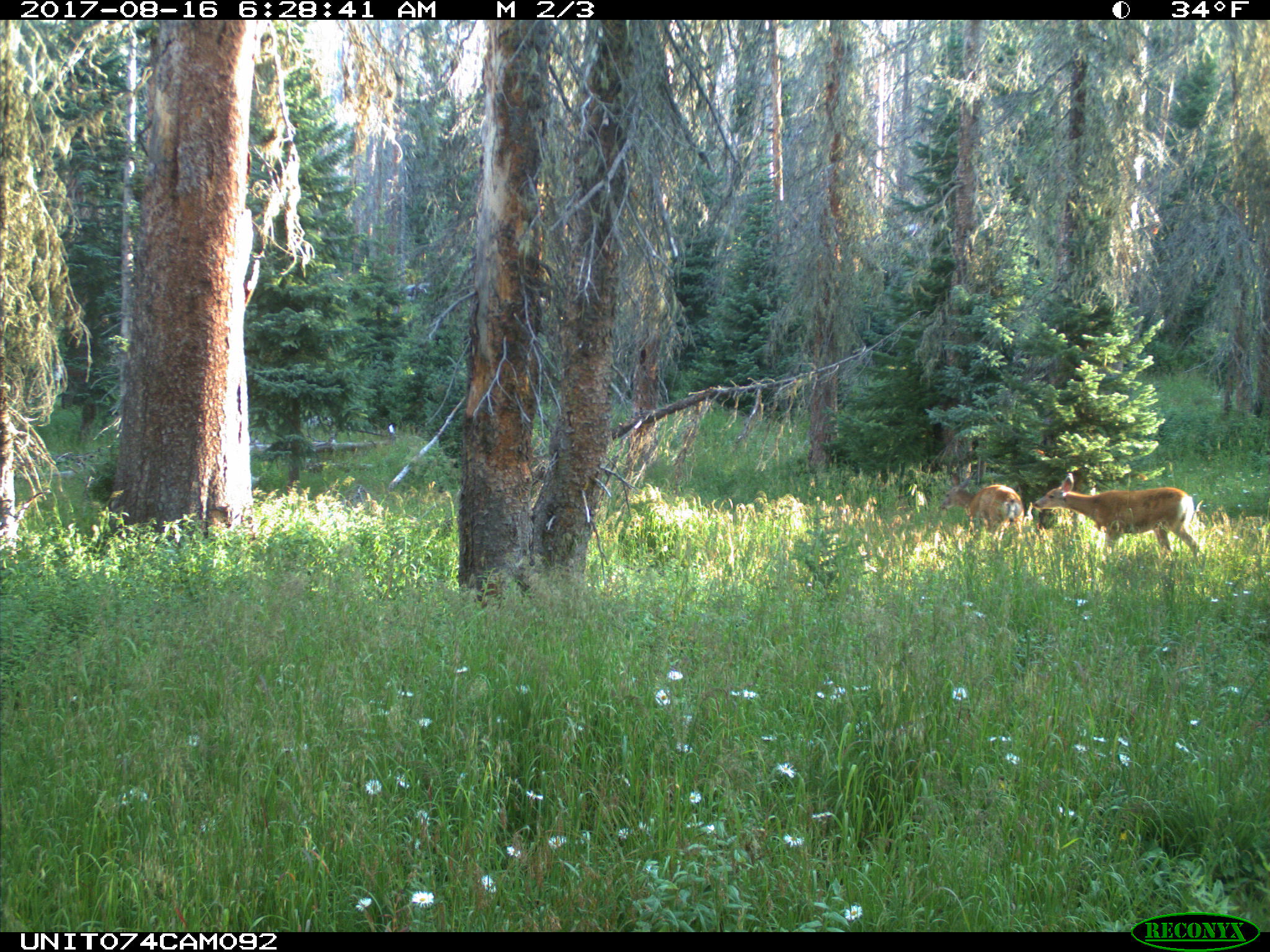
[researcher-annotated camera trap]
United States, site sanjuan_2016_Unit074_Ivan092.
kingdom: Animalia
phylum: Chordata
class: Mammalia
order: Artiodactyla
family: Cervidae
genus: Odocoileus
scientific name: Odocoileus hemionus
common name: mule deer